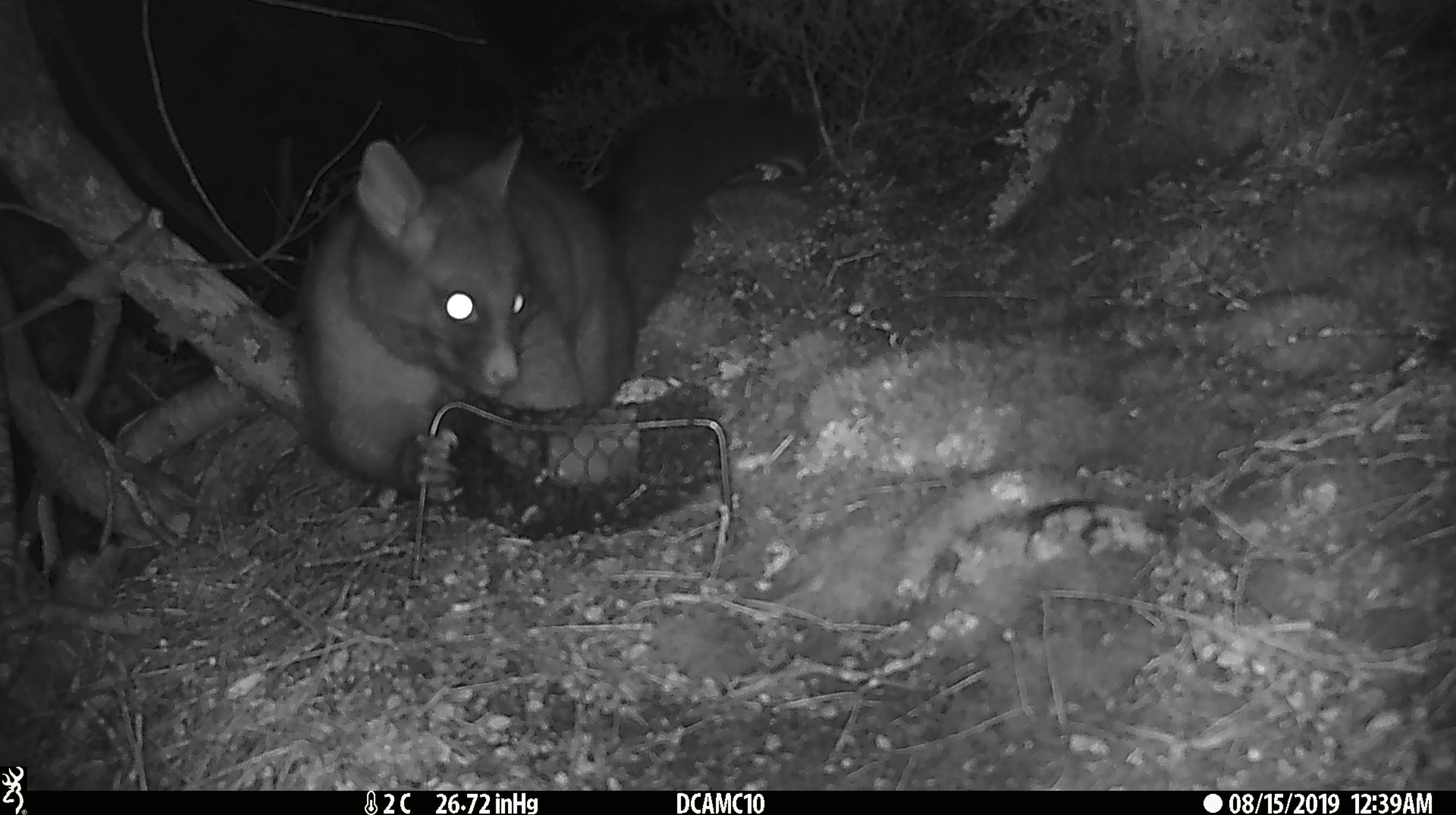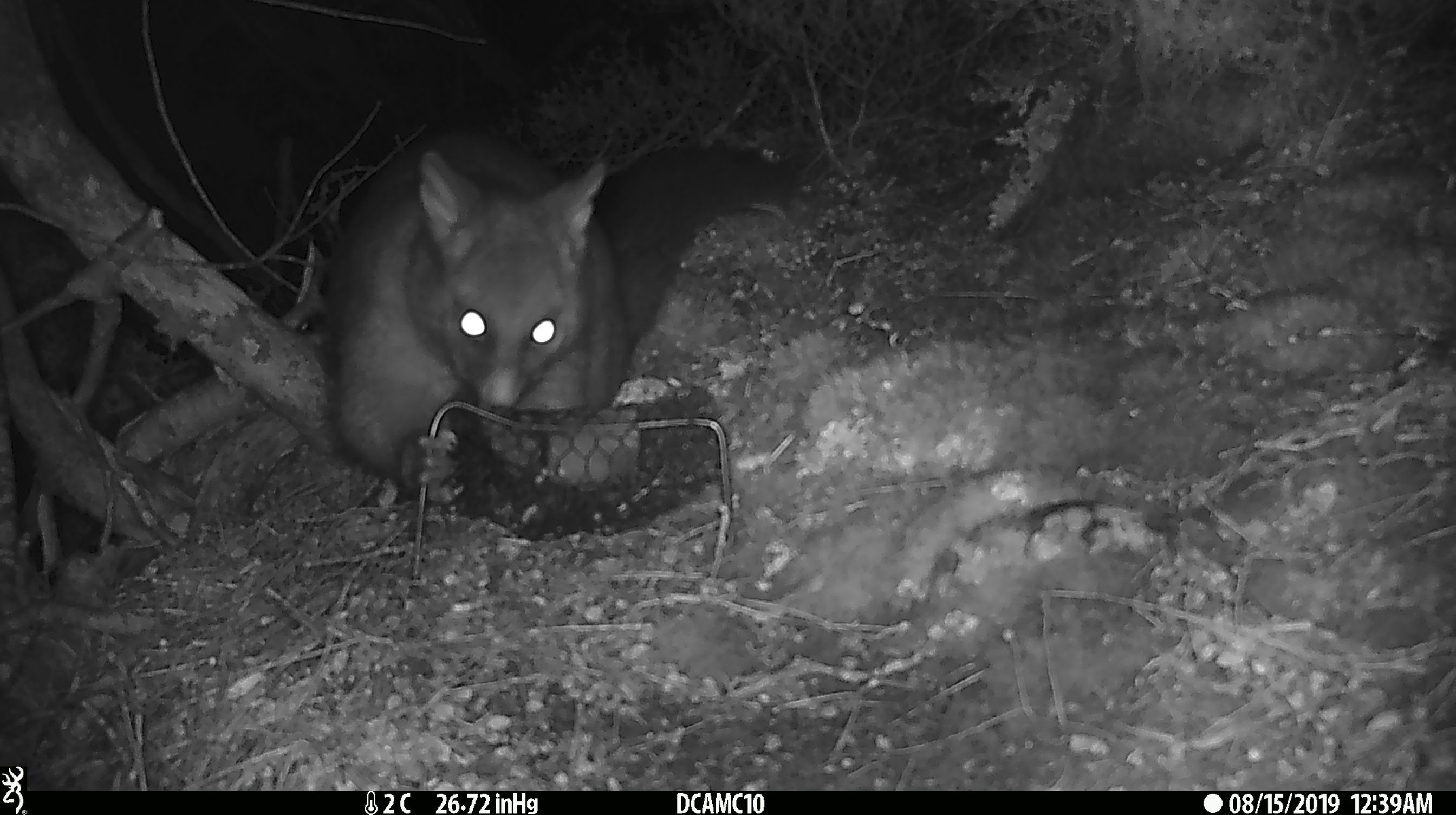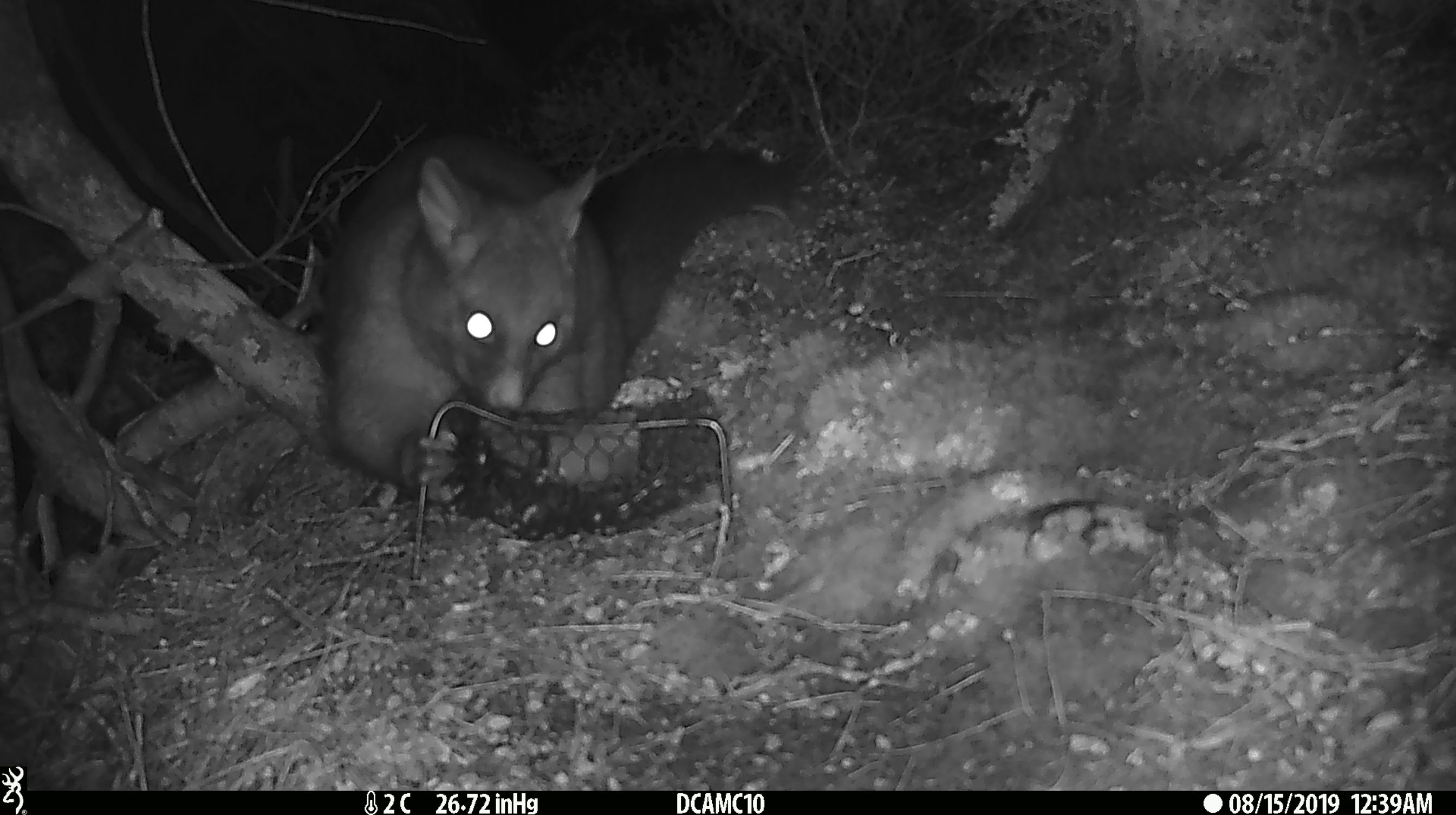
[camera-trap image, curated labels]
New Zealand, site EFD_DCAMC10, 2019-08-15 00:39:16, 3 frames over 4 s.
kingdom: Animalia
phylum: Chordata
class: Mammalia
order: Diprotodontia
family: Phalangeridae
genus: Trichosurus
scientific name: Trichosurus vulpecula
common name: common brushtail possum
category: possum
Possum (common brushtail possum) (Trichosurus vulpecula).